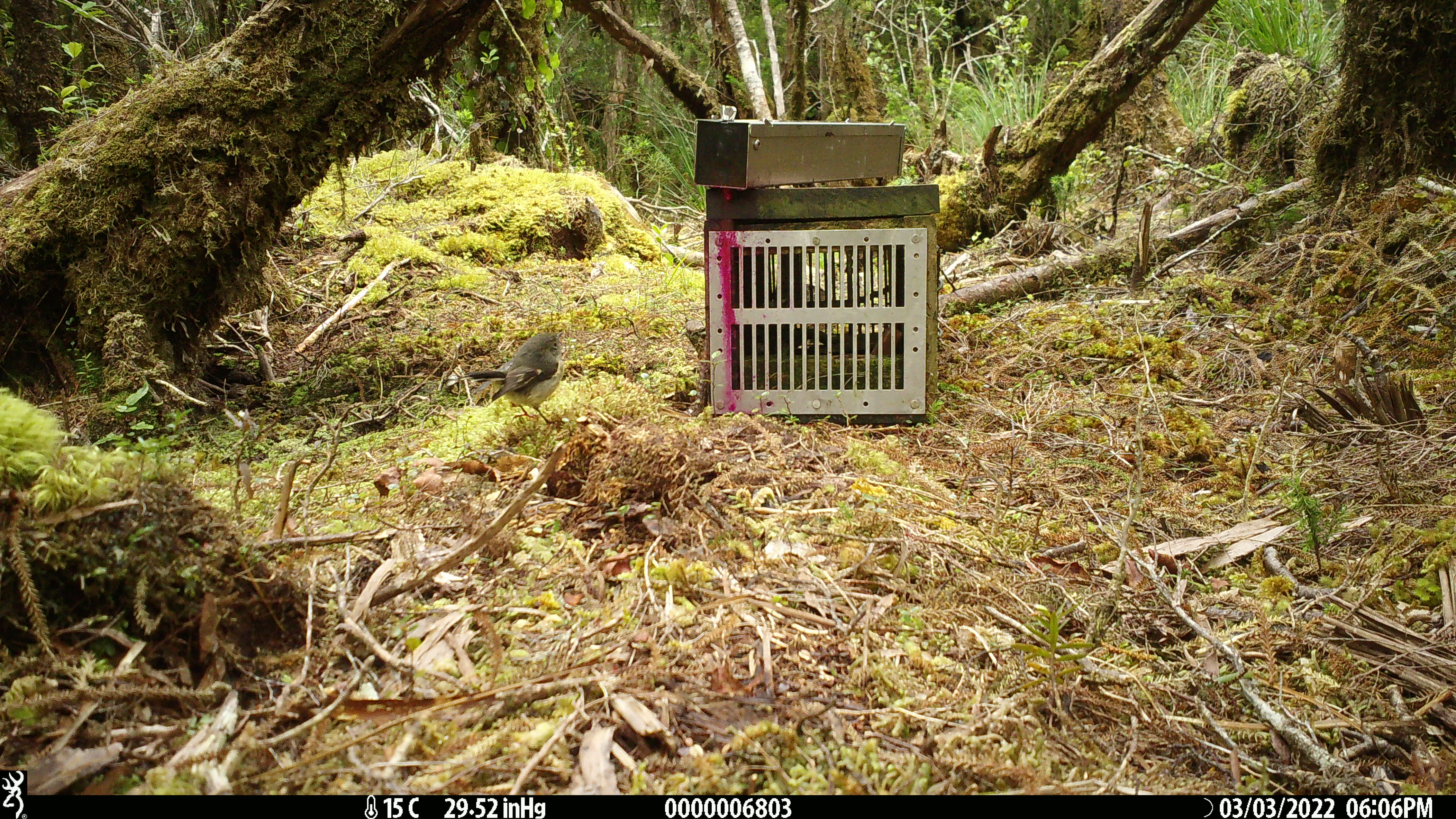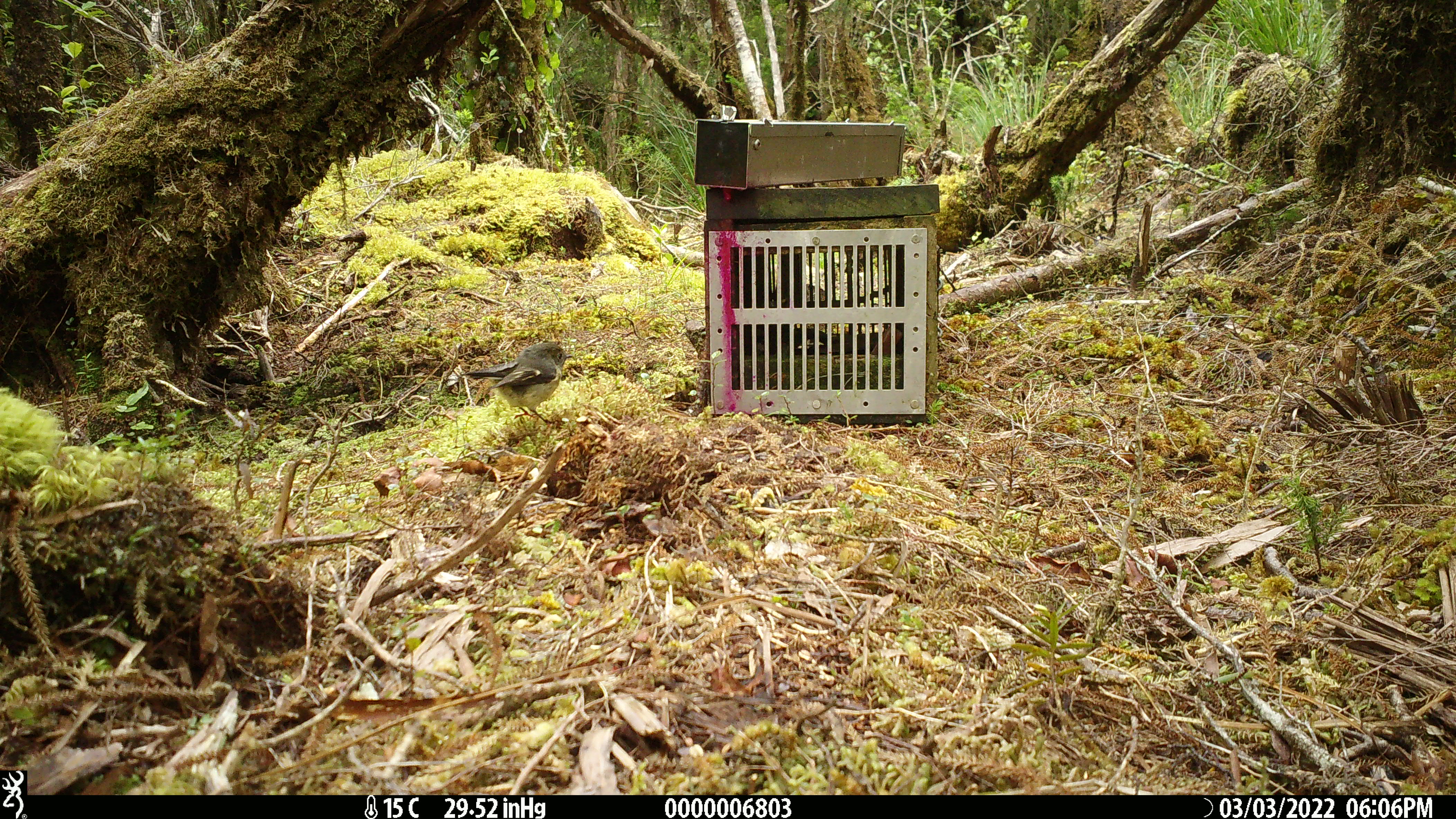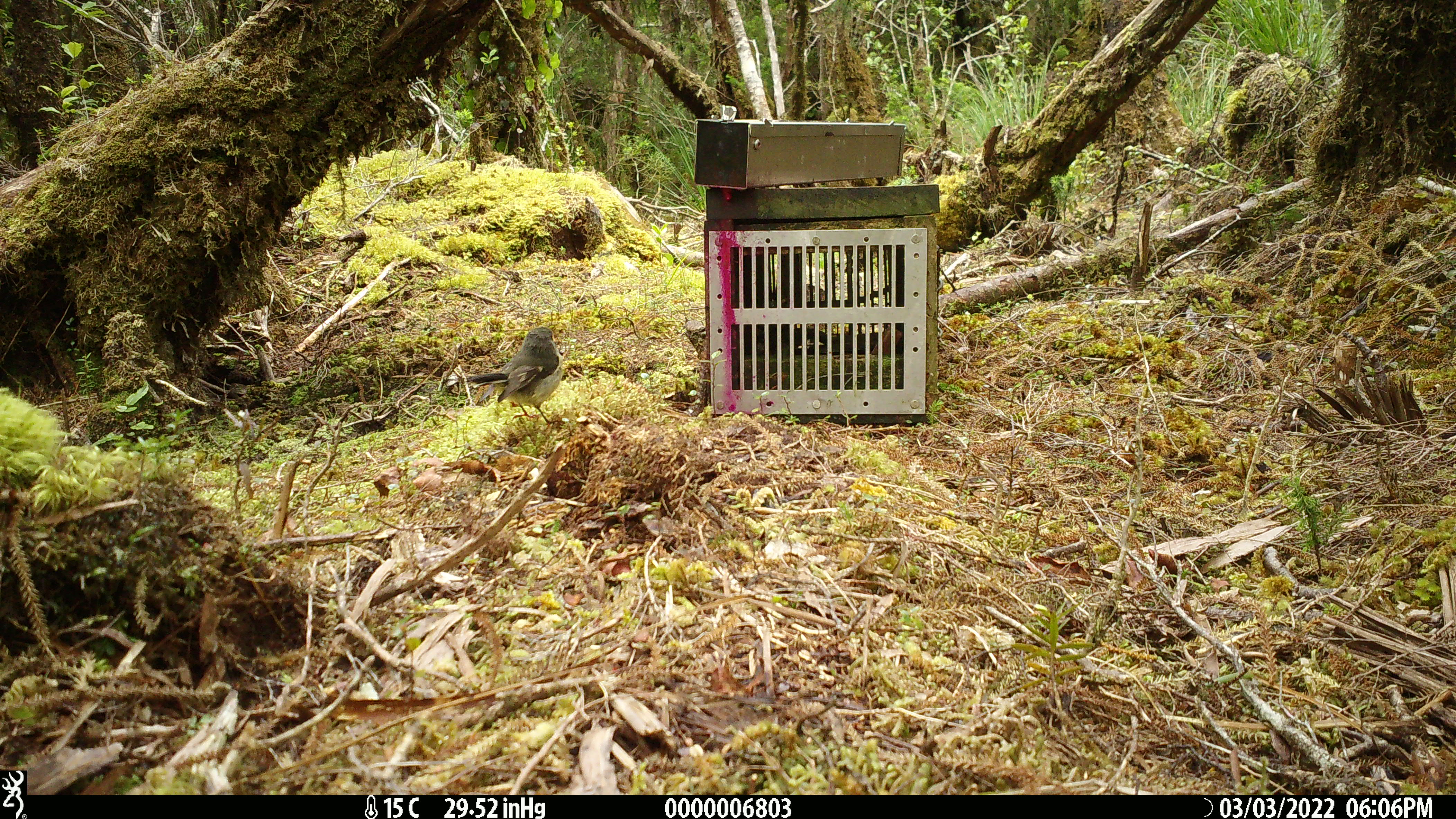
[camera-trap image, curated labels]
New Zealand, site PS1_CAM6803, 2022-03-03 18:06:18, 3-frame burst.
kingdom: Animalia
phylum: Chordata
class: Aves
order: Passeriformes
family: Petroicidae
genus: Petroica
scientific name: Petroica macrocephala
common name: tomtit